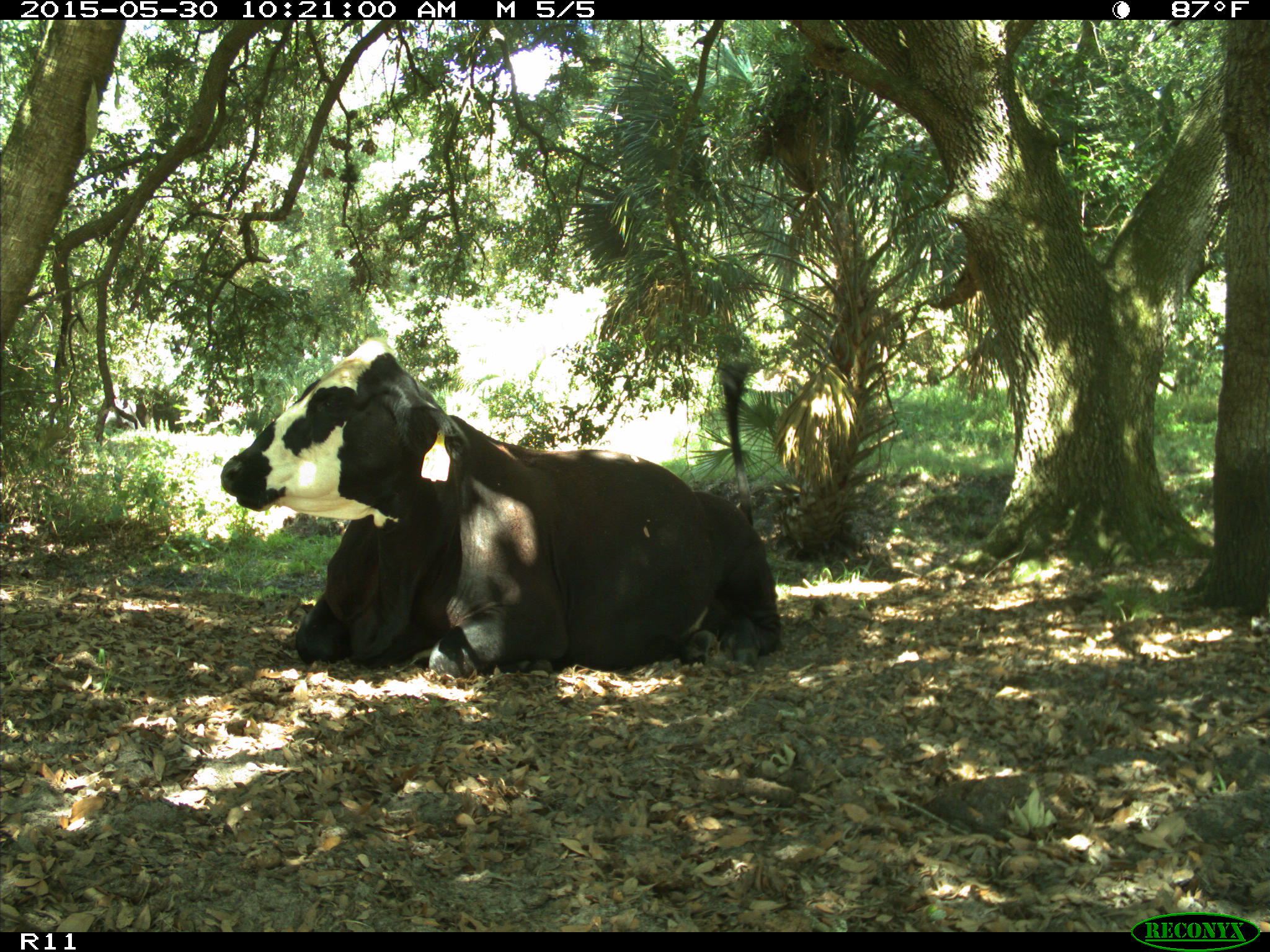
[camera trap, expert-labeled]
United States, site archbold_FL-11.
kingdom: Animalia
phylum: Chordata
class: Mammalia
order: Artiodactyla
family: Bovidae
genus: Bos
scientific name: Bos taurus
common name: domestic cow